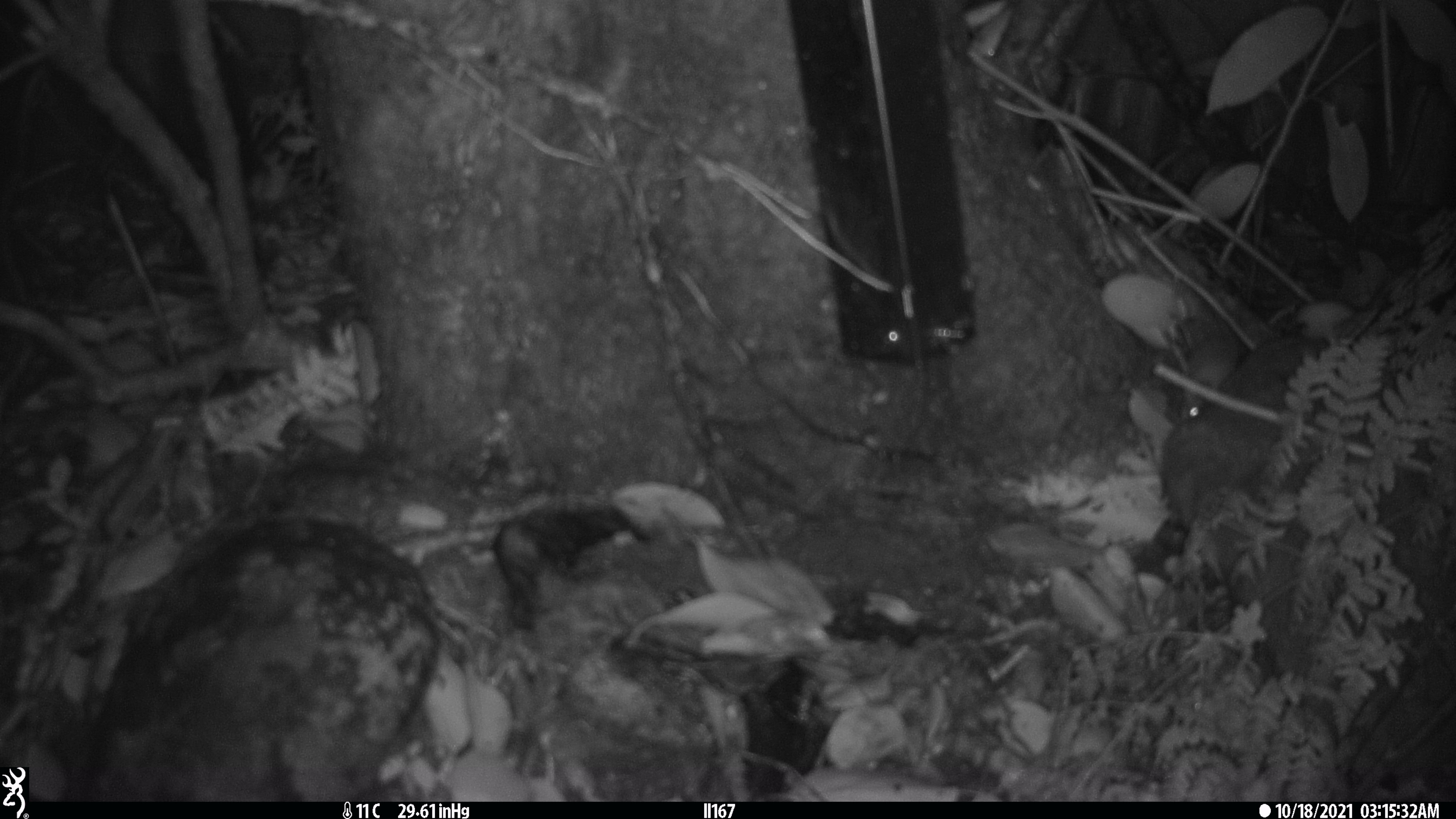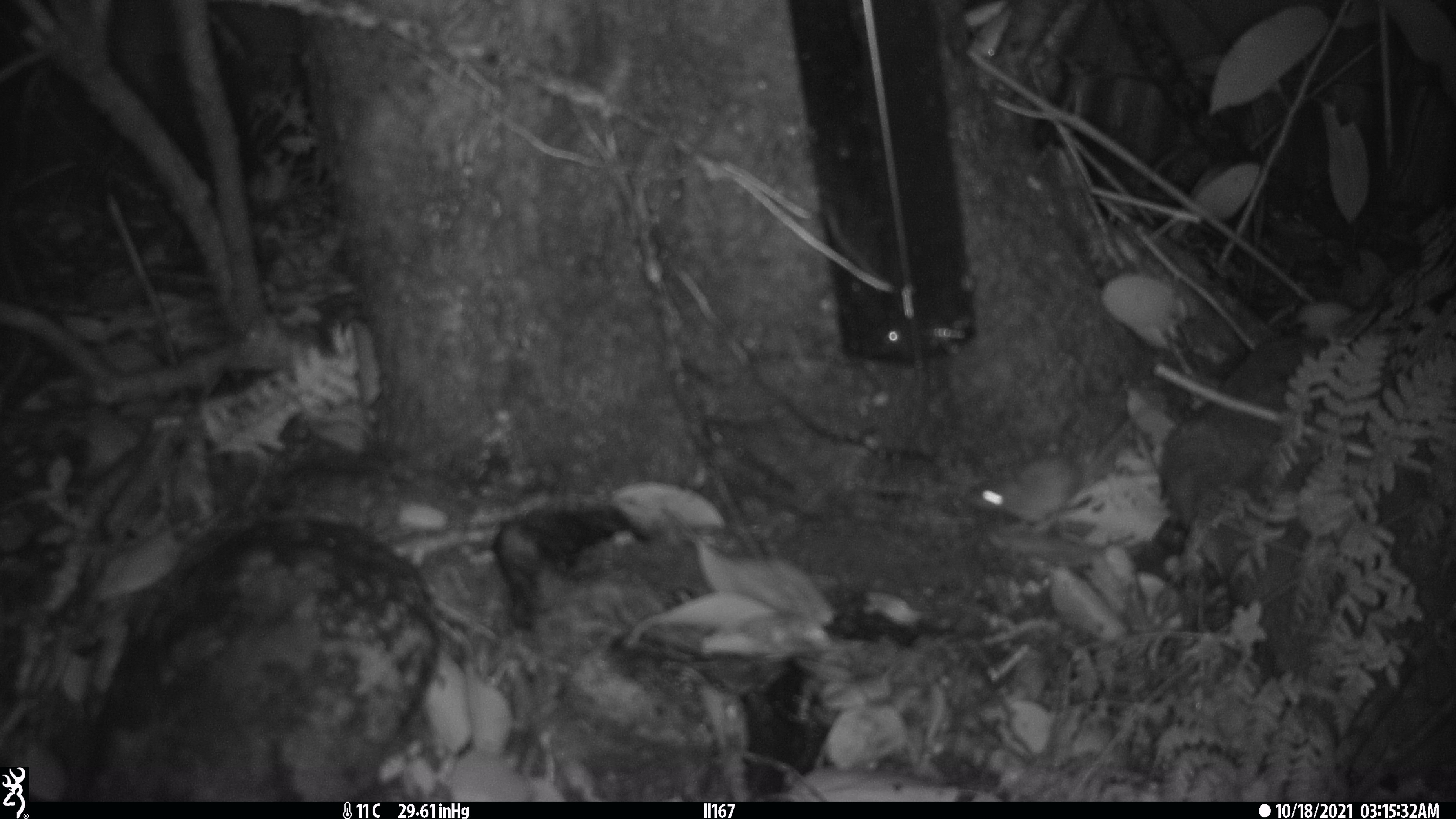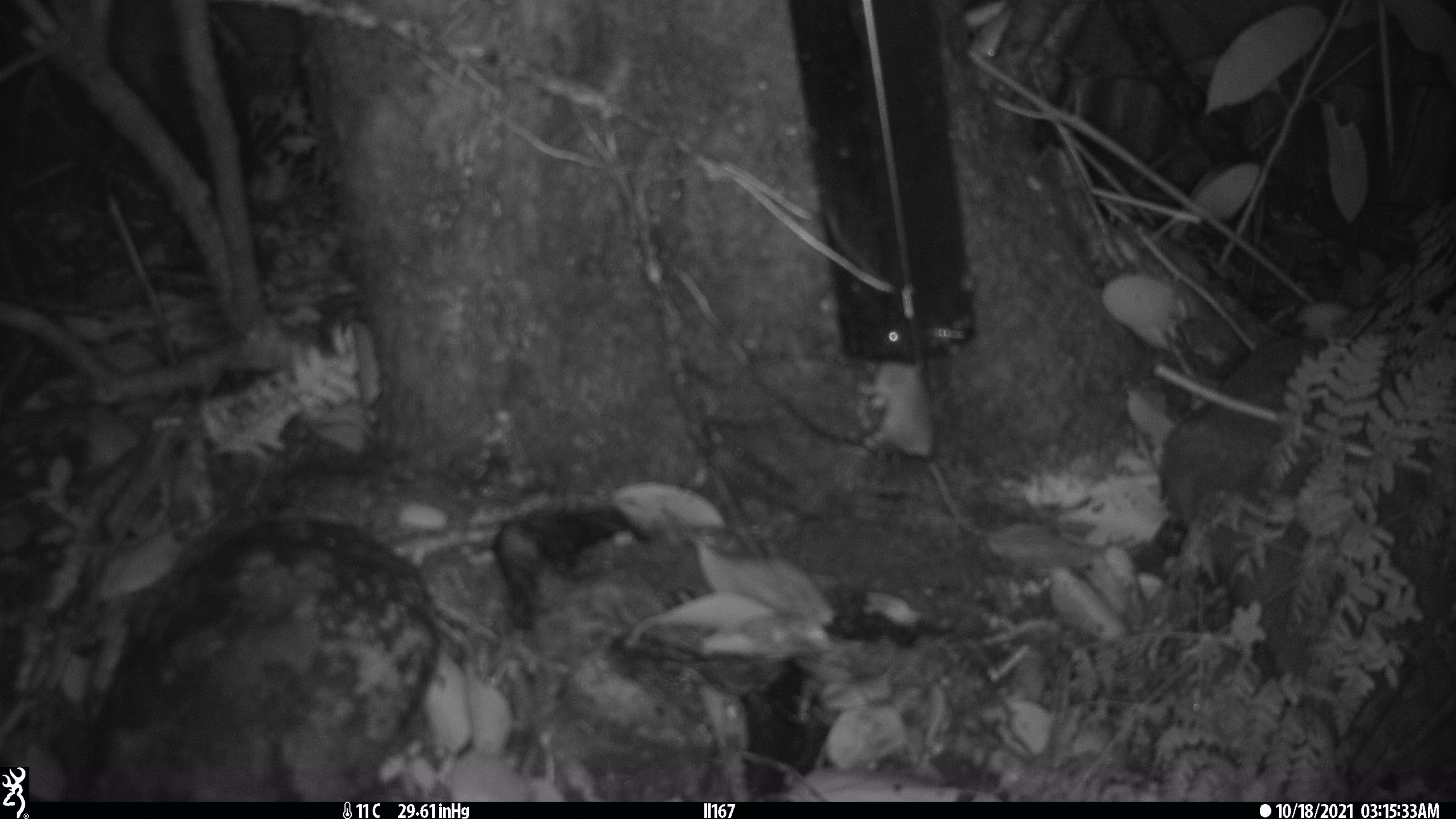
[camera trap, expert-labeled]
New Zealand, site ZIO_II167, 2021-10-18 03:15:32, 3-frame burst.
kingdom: Animalia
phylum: Chordata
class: Mammalia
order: Rodentia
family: Muridae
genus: Mus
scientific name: Mus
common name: mouse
Mouse (Mus).